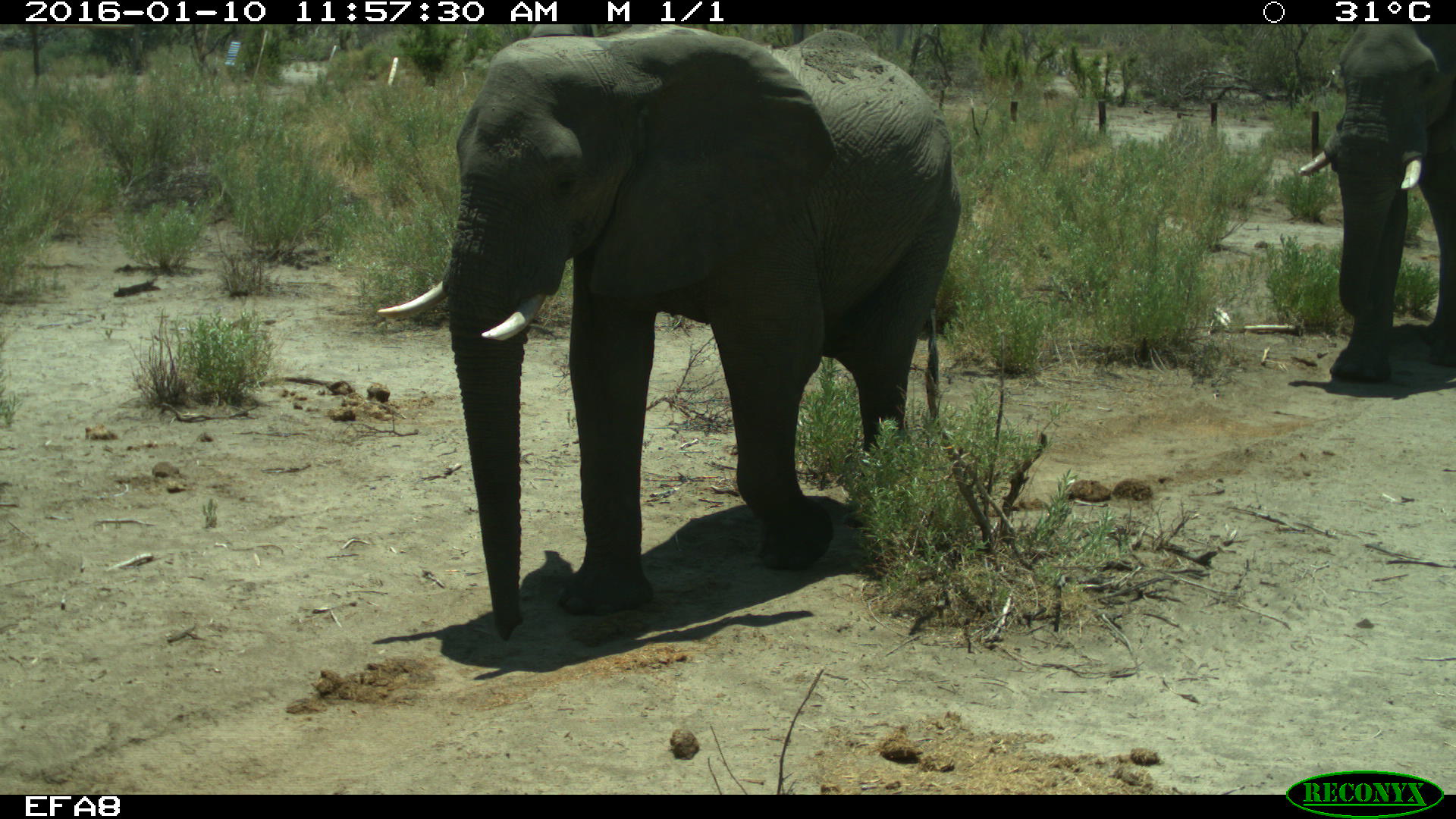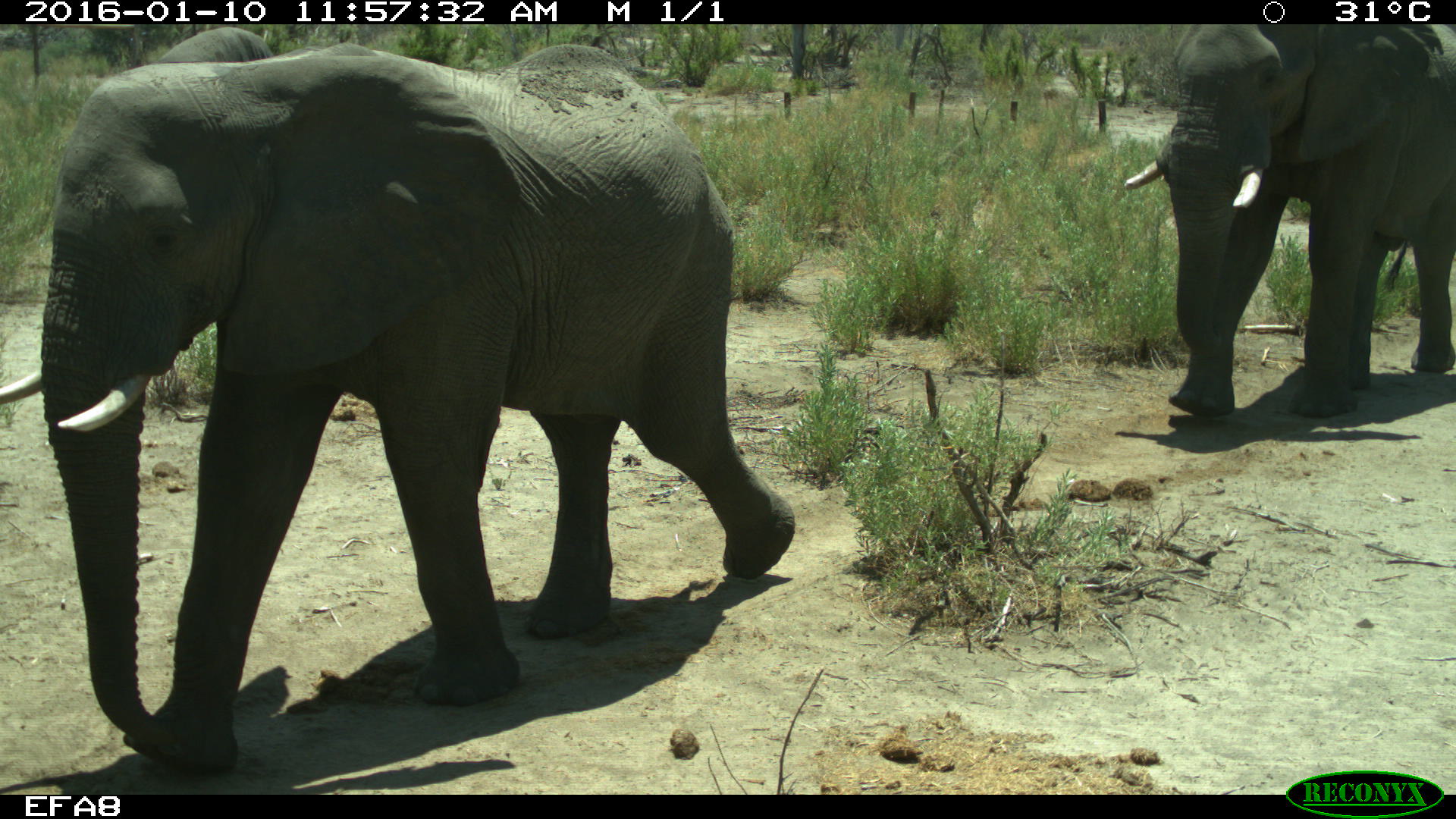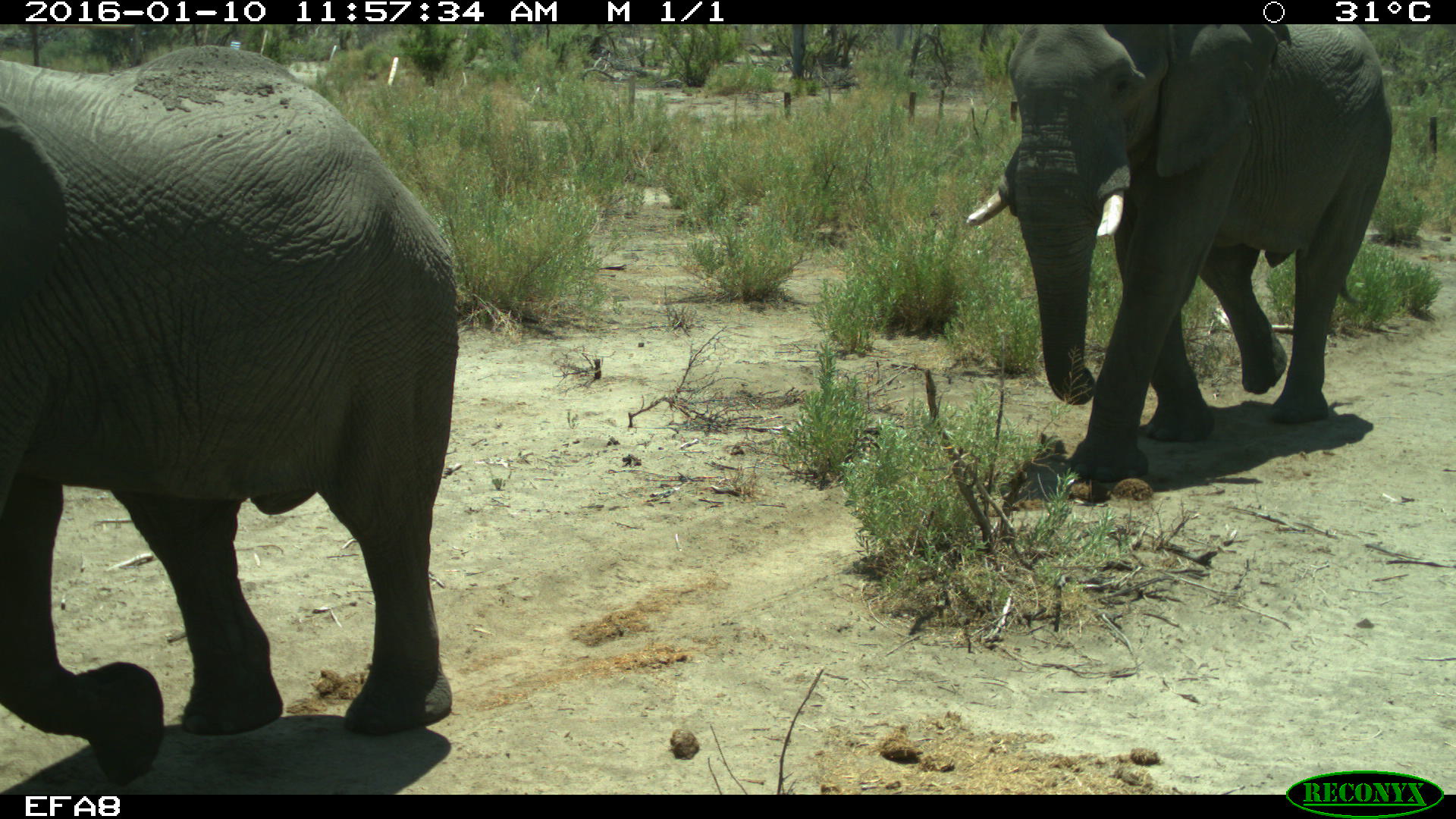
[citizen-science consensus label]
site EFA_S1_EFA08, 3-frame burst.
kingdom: Animalia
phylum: Chordata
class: Mammalia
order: Proboscidea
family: Elephantidae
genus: Loxodonta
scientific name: Loxodonta africana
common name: african bush elephant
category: elephant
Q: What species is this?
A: Elephant (african bush elephant) (Loxodonta africana).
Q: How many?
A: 2.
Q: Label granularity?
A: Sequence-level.